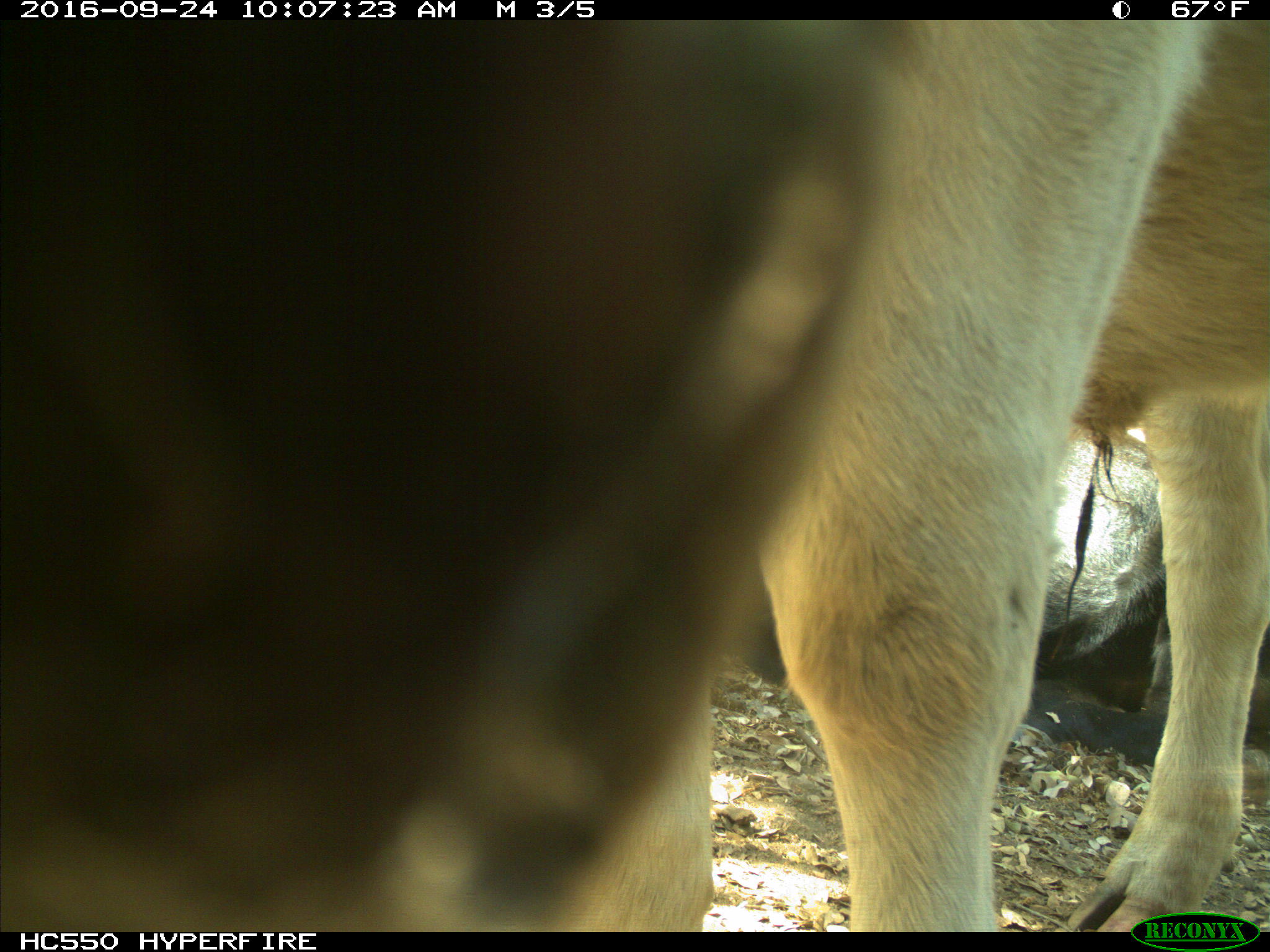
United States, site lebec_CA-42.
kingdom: Animalia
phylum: Chordata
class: Mammalia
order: Artiodactyla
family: Bovidae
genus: Bos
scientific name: Bos taurus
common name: domestic cow